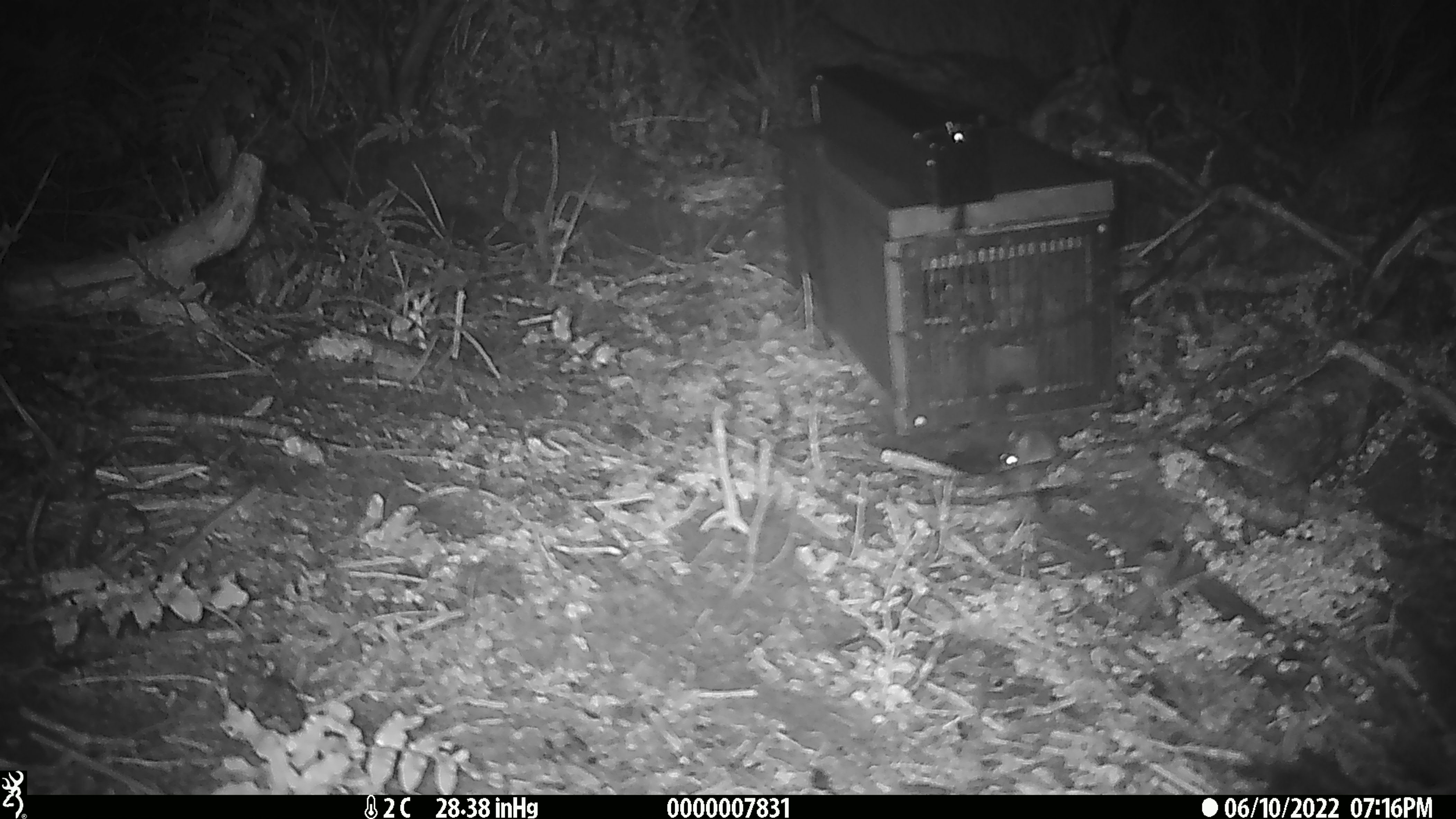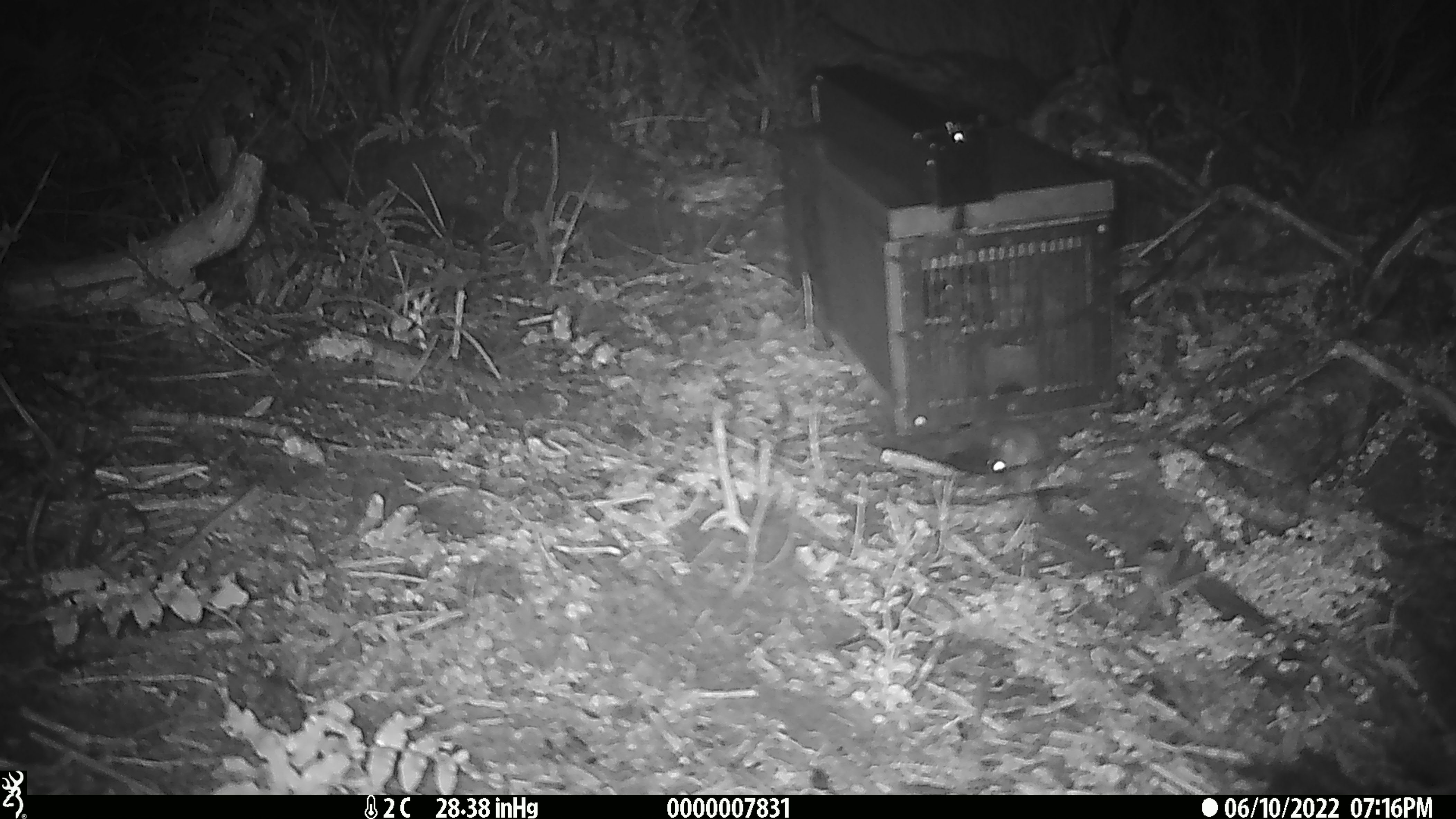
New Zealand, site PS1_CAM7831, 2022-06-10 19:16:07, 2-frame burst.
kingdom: Animalia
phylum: Chordata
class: Mammalia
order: Rodentia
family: Muridae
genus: Mus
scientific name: Mus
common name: mouse